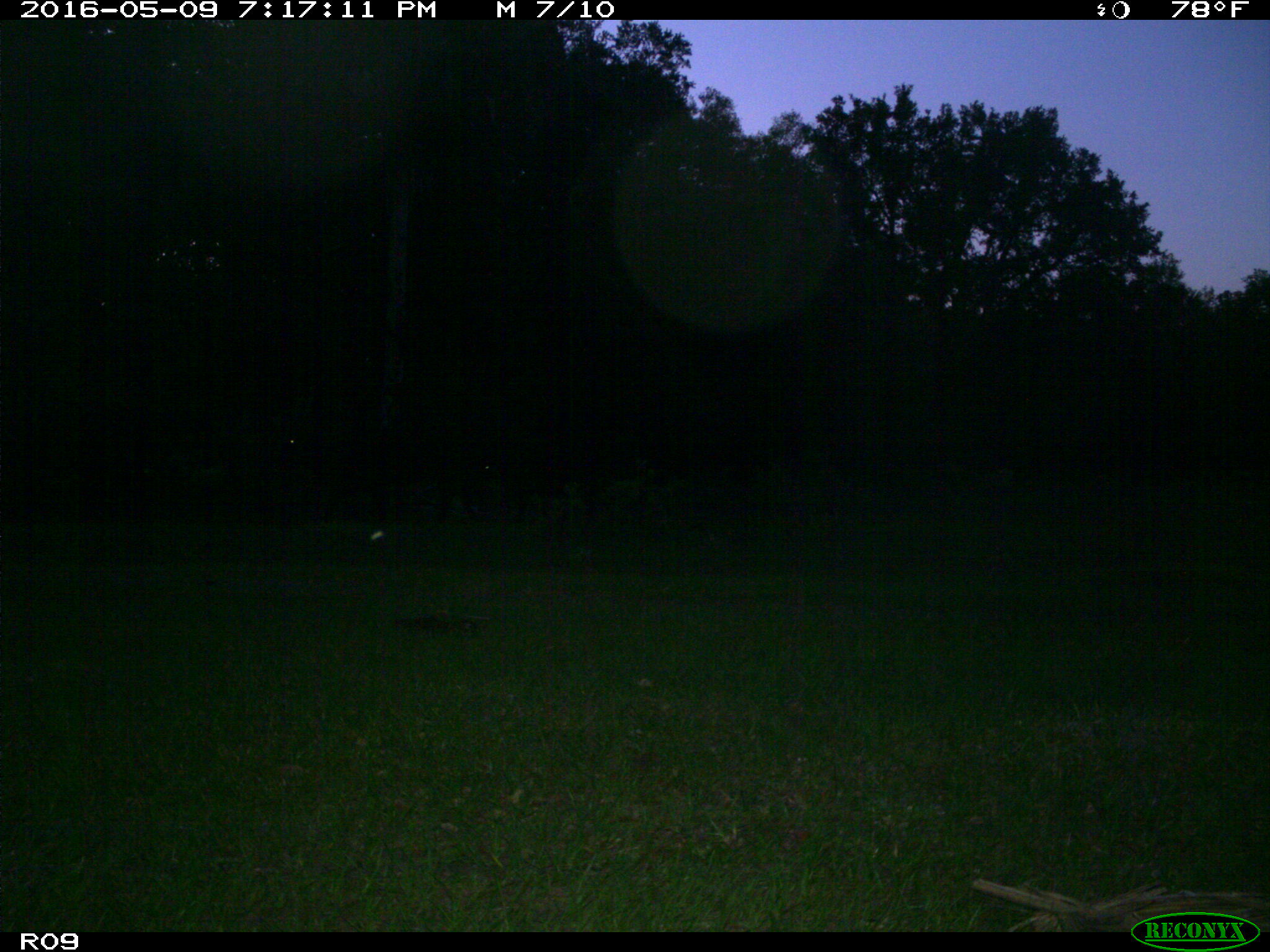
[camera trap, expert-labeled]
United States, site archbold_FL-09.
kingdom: Animalia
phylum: Chordata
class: Mammalia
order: Artiodactyla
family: Bovidae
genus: Bos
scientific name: Bos taurus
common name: domestic cow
Bos taurus (domestic cow).